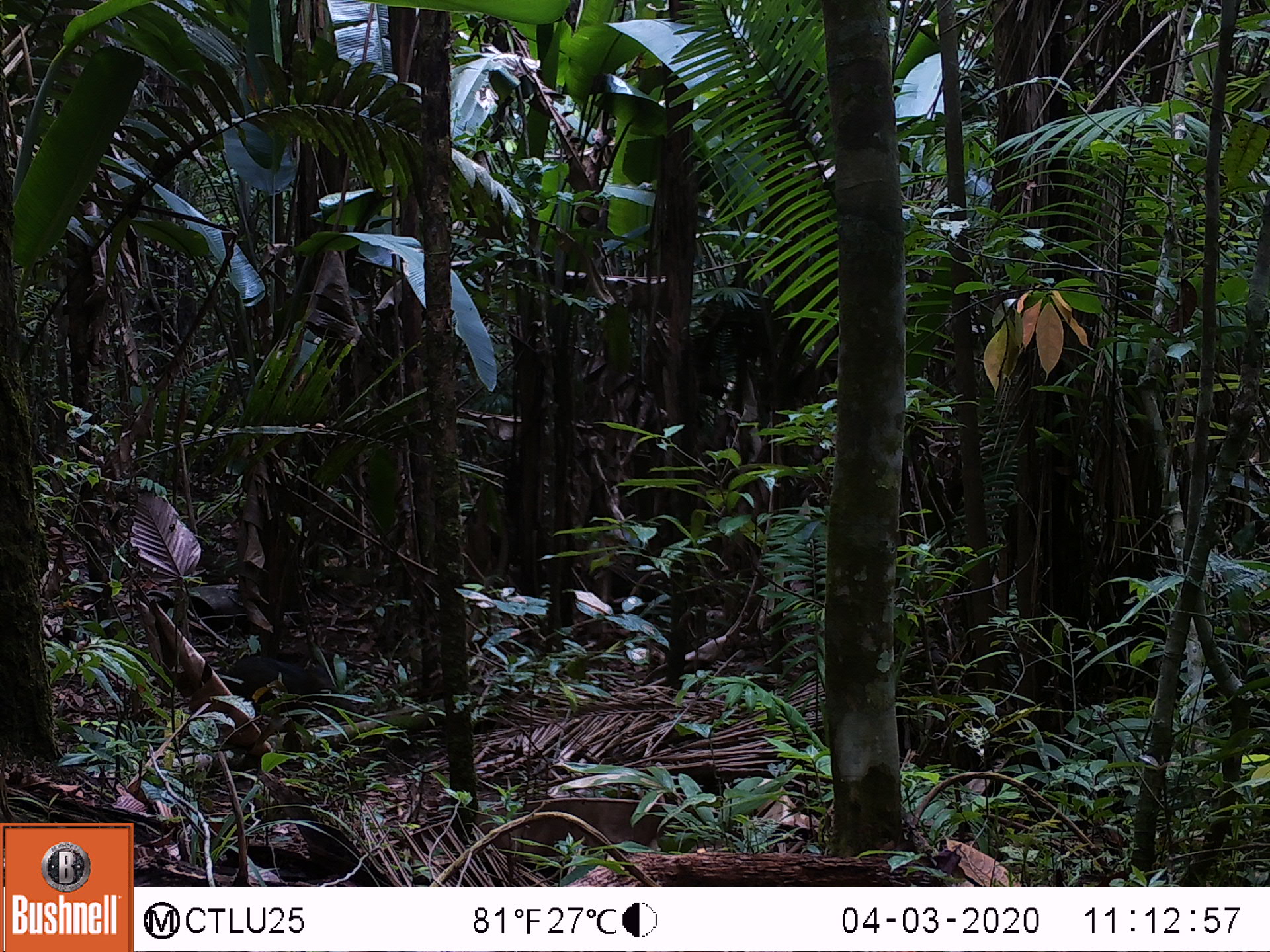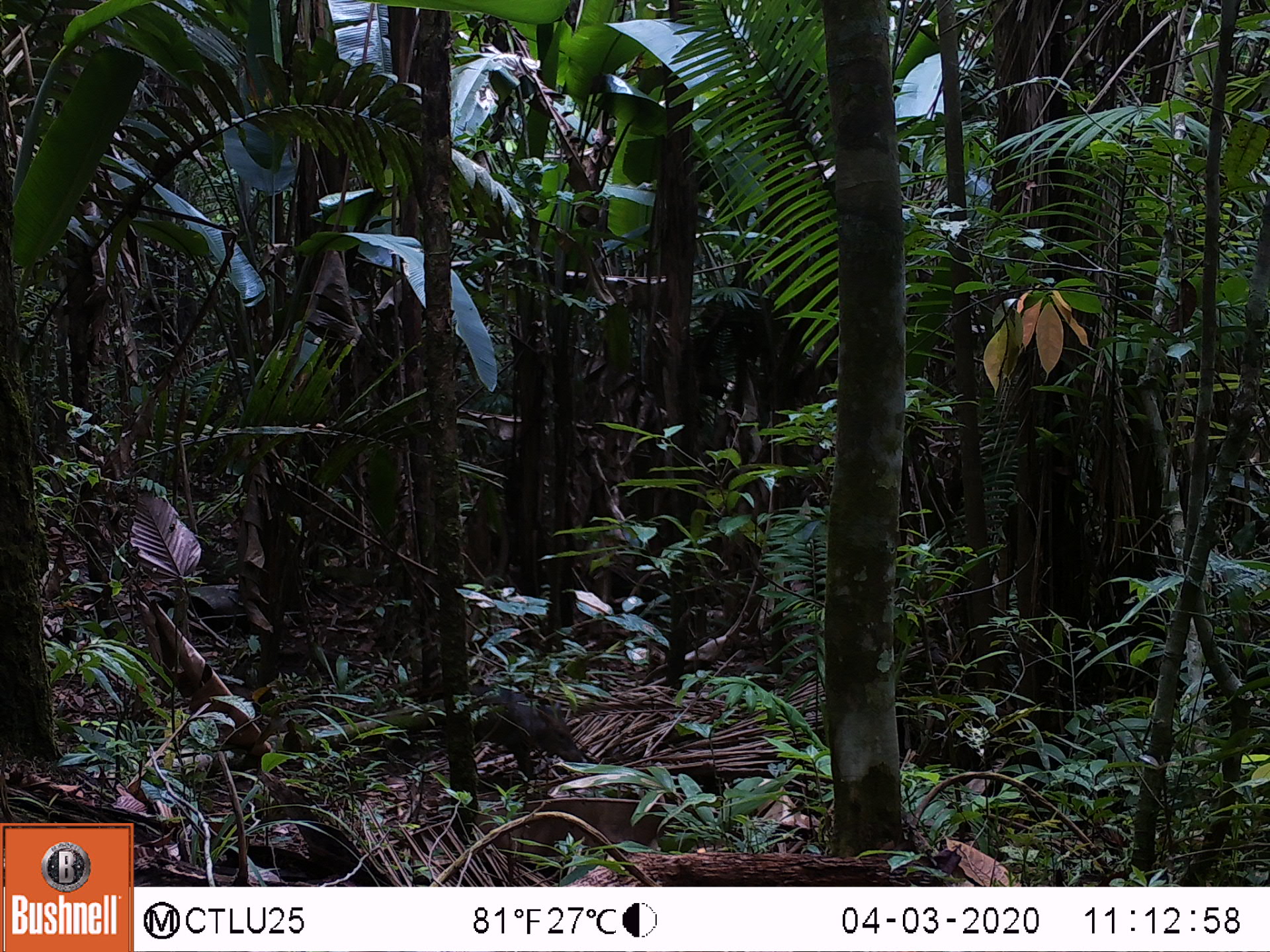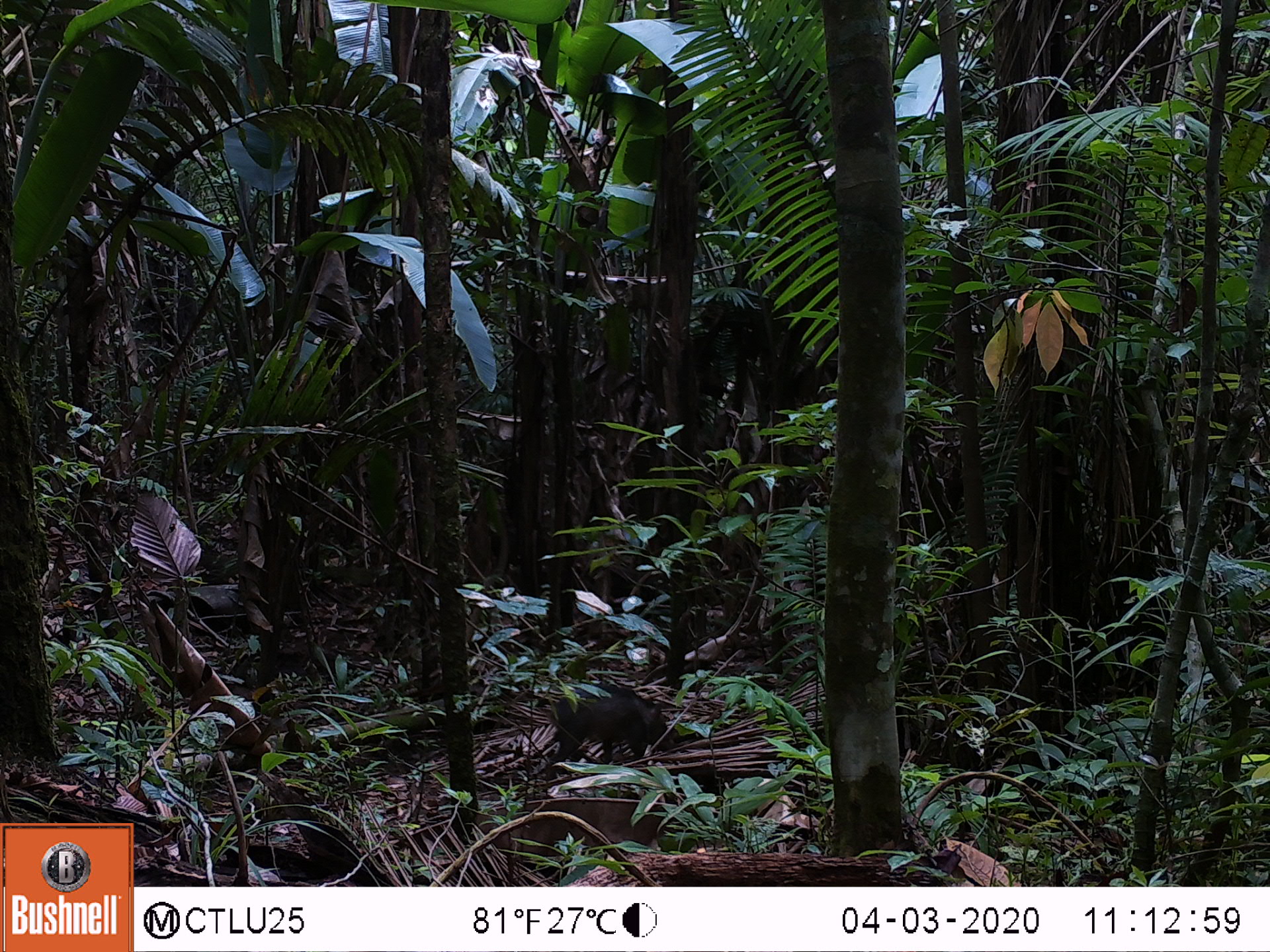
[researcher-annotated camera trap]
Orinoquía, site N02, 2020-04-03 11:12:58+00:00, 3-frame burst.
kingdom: Animalia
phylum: Chordata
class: Mammalia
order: Artiodactyla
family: Tayassuidae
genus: Pecari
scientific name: Pecari tajacu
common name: collared peccary